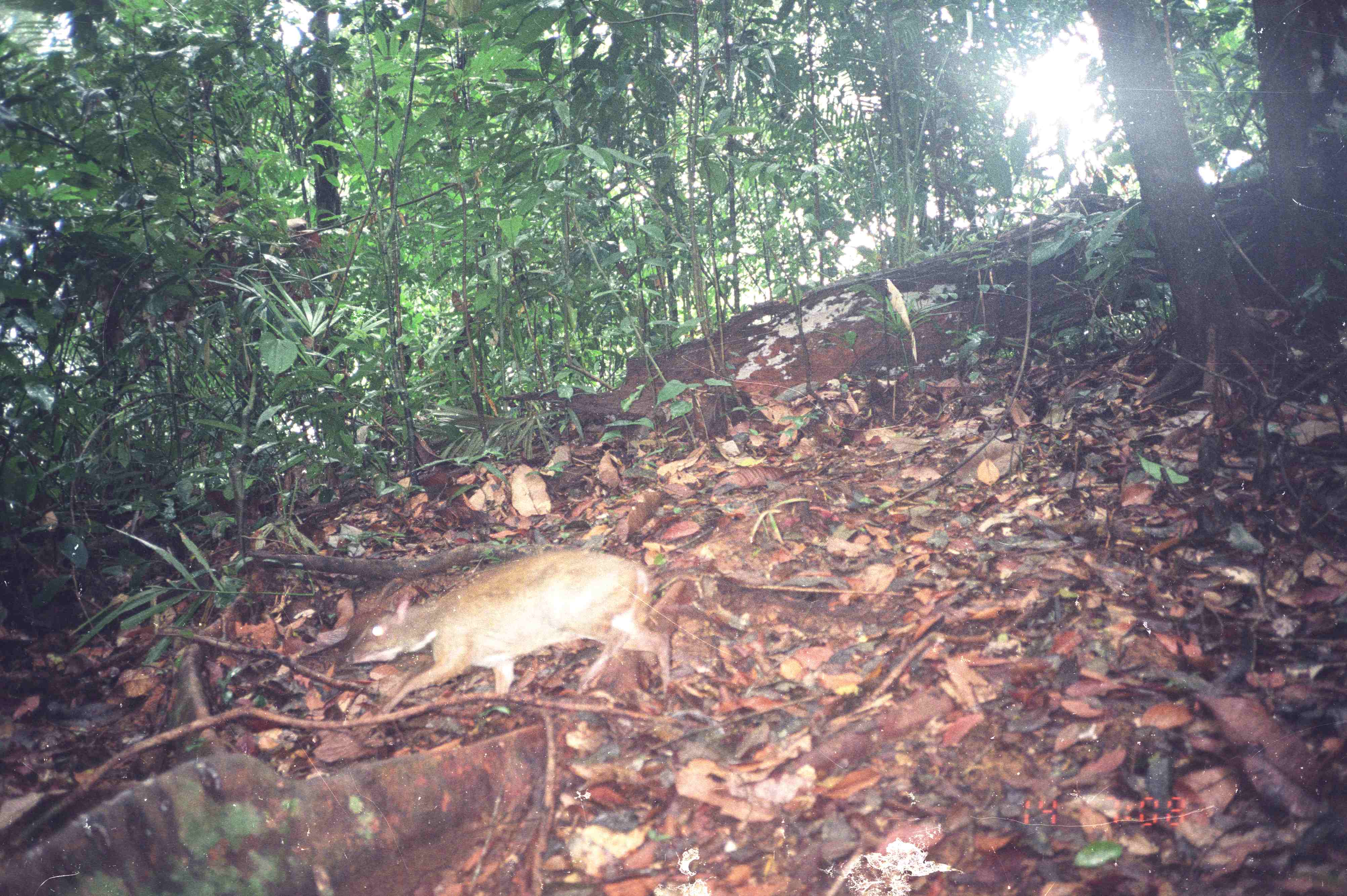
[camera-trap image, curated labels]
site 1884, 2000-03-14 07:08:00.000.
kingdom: Animalia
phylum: Chordata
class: Mammalia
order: Artiodactyla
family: Tragulidae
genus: Tragulus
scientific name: Tragulus napu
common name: greater oriental chevrotain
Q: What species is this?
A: Tragulus napu (greater oriental chevrotain).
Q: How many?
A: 1.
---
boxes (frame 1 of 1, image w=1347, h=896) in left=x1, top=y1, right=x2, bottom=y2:
tragulus napu: left=336, top=545, right=673, bottom=724